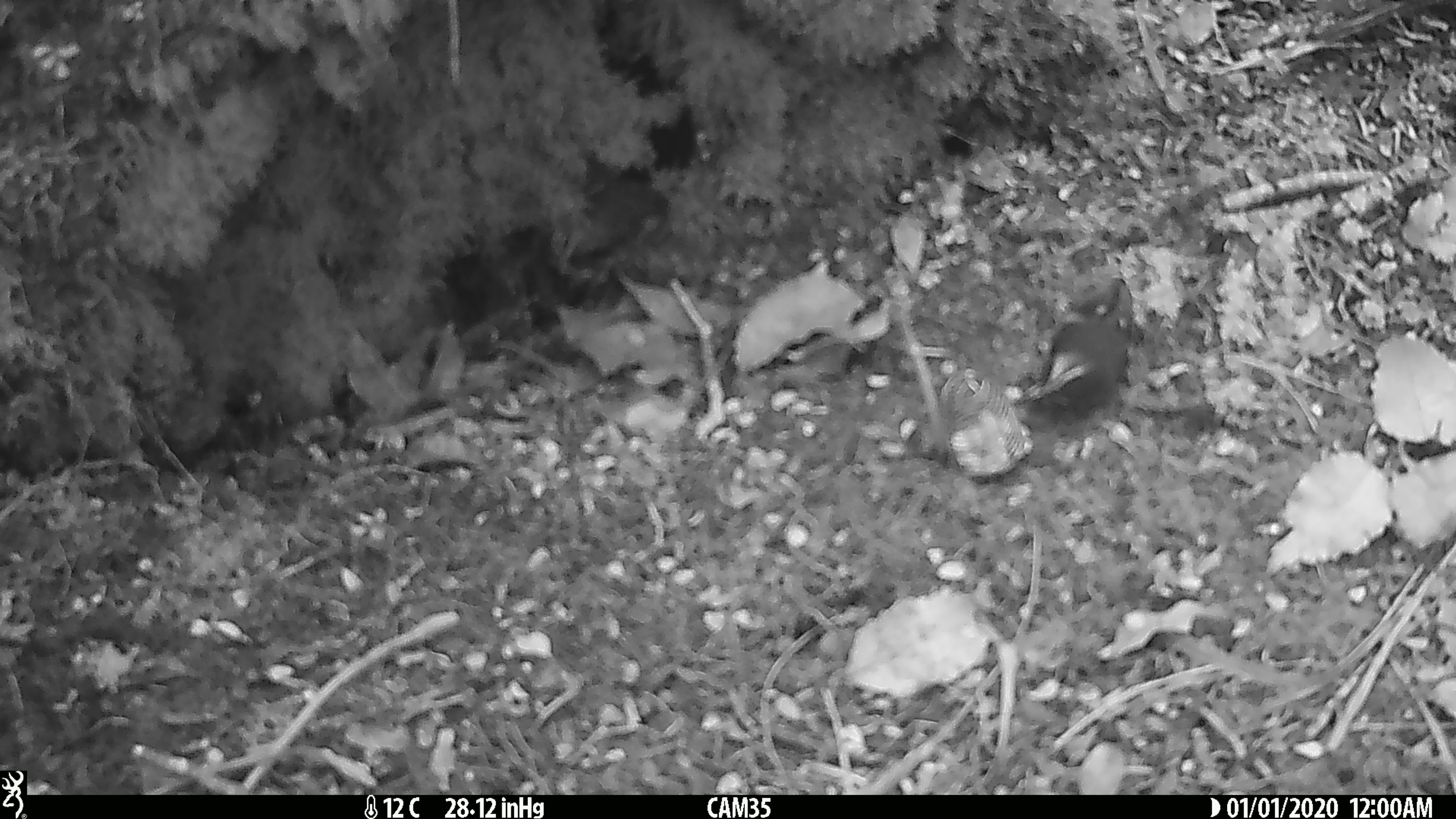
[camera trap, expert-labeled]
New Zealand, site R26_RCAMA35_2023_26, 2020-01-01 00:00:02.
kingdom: Animalia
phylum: Chordata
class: Aves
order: Passeriformes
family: Acanthisittidae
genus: Acanthisitta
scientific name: Acanthisitta chloris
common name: rifleman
Rifleman (Acanthisitta chloris).